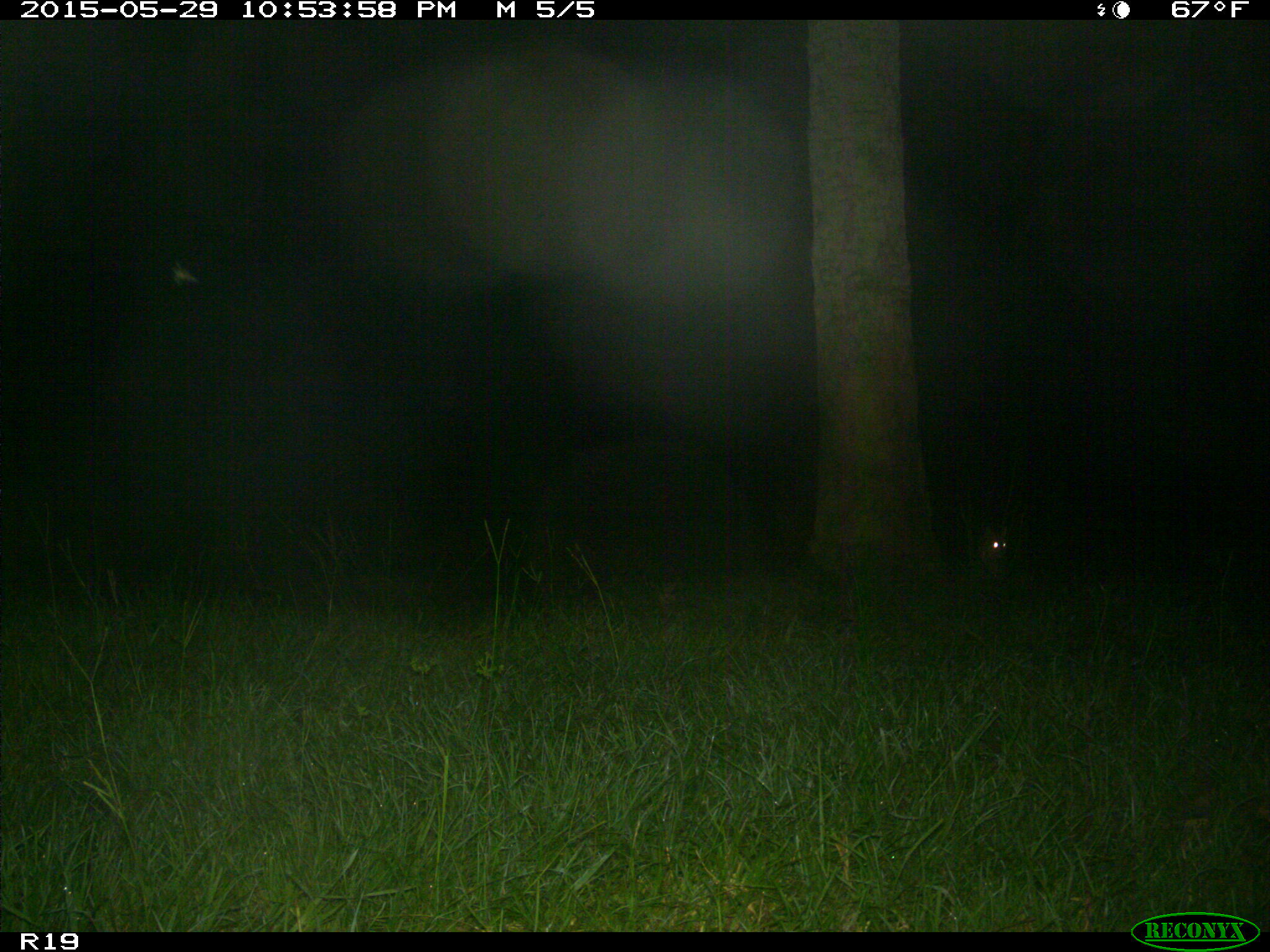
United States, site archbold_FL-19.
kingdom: Animalia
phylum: Chordata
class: Mammalia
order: Carnivora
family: Felidae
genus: Lynx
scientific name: Lynx rufus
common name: bobcat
Lynx rufus (bobcat).